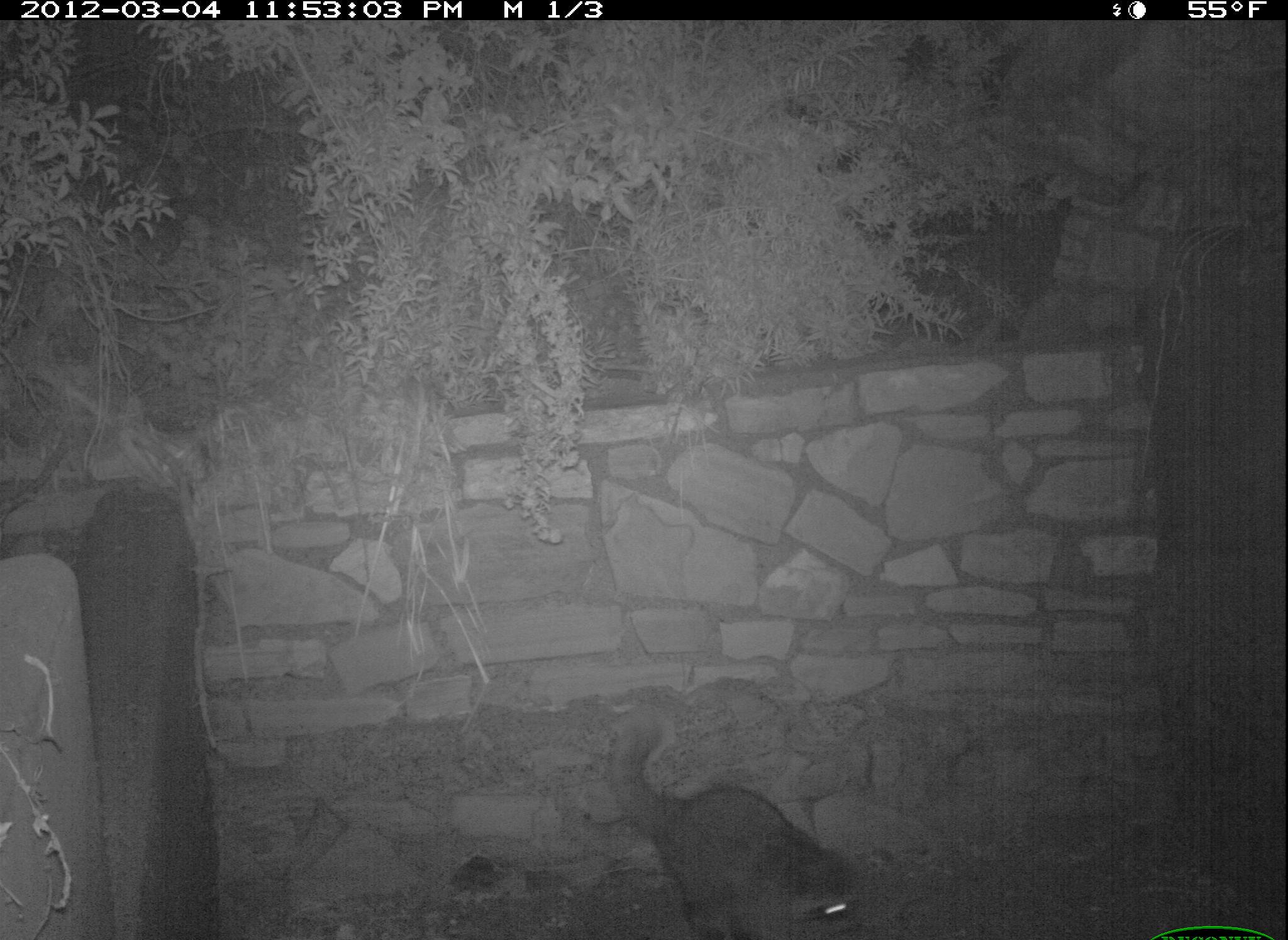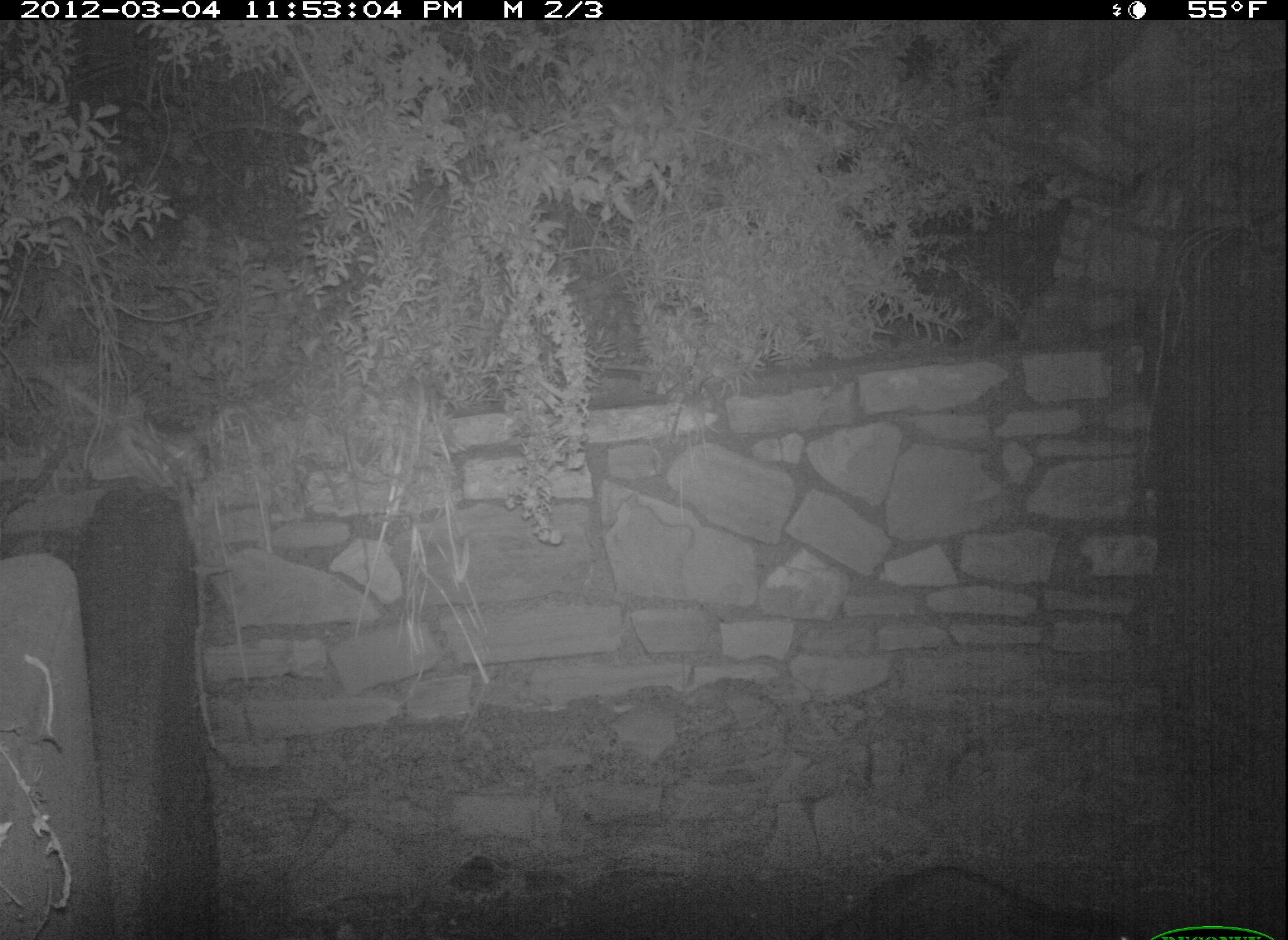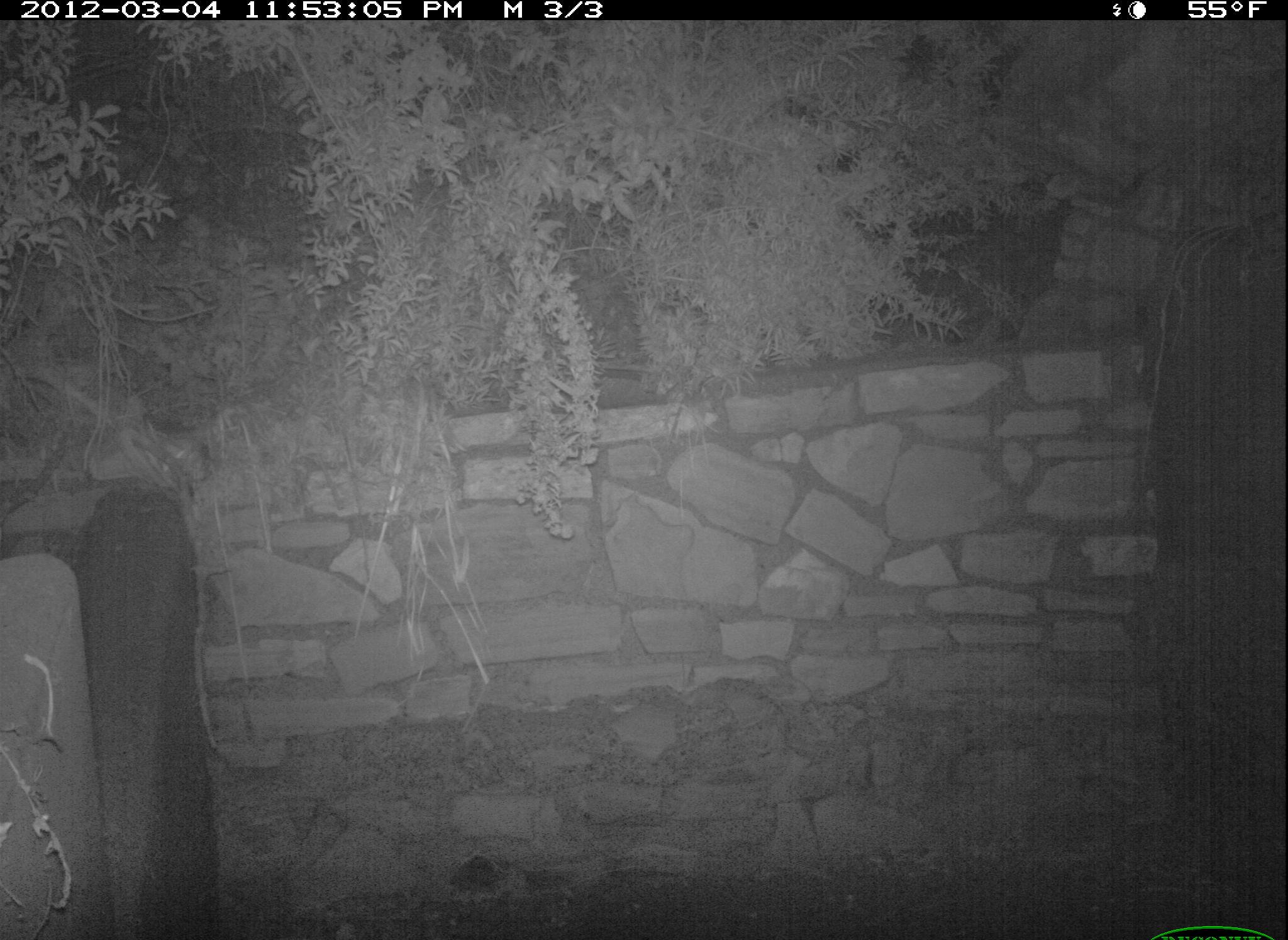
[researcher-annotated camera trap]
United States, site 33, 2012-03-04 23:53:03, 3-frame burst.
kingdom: Animalia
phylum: Chordata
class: Mammalia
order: Carnivora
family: Procyonidae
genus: Procyon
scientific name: Procyon lotor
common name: raccoon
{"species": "raccoon (Procyon lotor)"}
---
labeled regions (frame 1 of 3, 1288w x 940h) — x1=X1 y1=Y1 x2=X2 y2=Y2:
raccoon: x1=596 y1=717 x2=868 y2=933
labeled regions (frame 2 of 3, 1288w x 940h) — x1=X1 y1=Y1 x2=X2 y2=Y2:
raccoon: x1=823 y1=863 x2=1143 y2=940